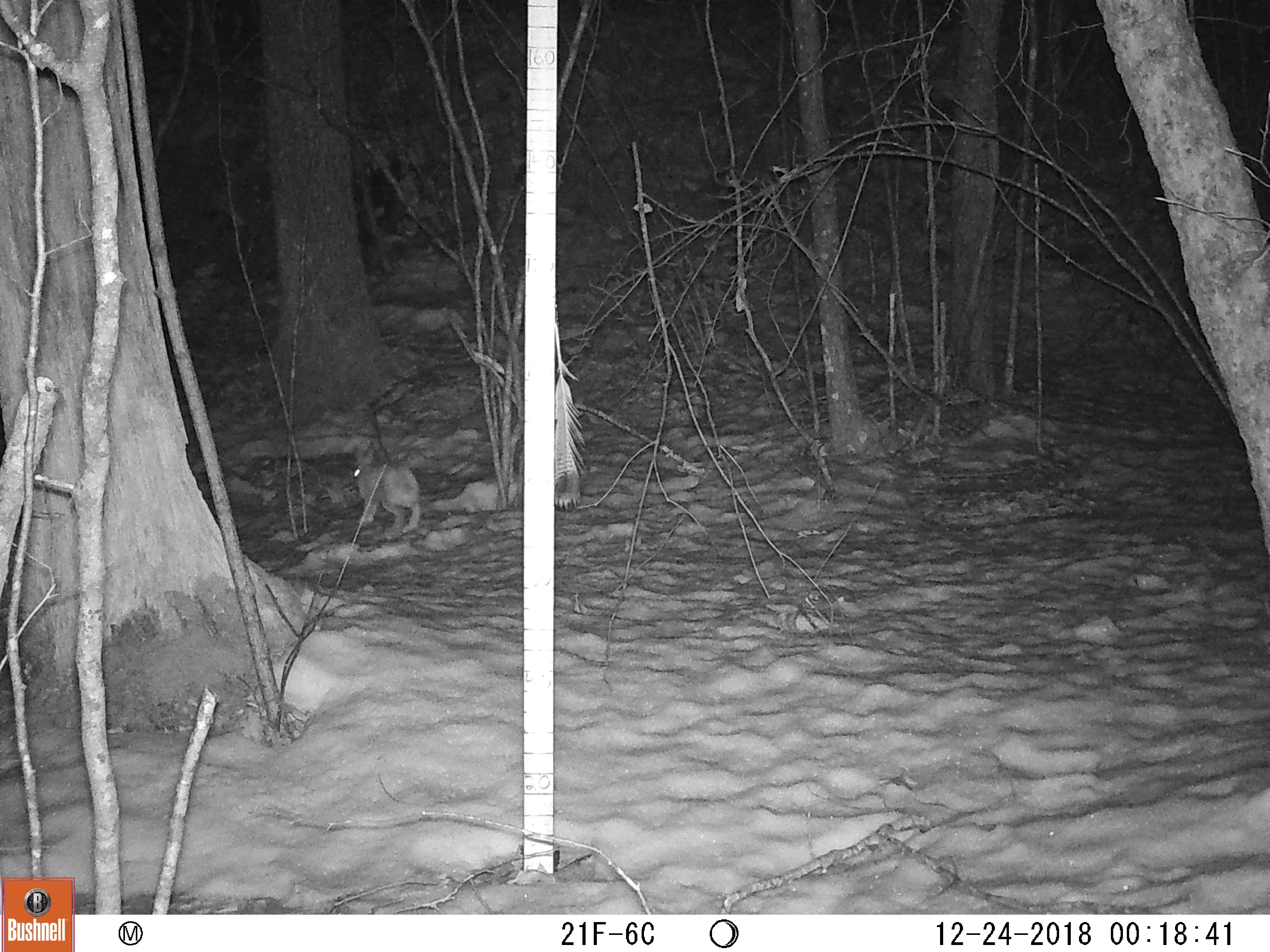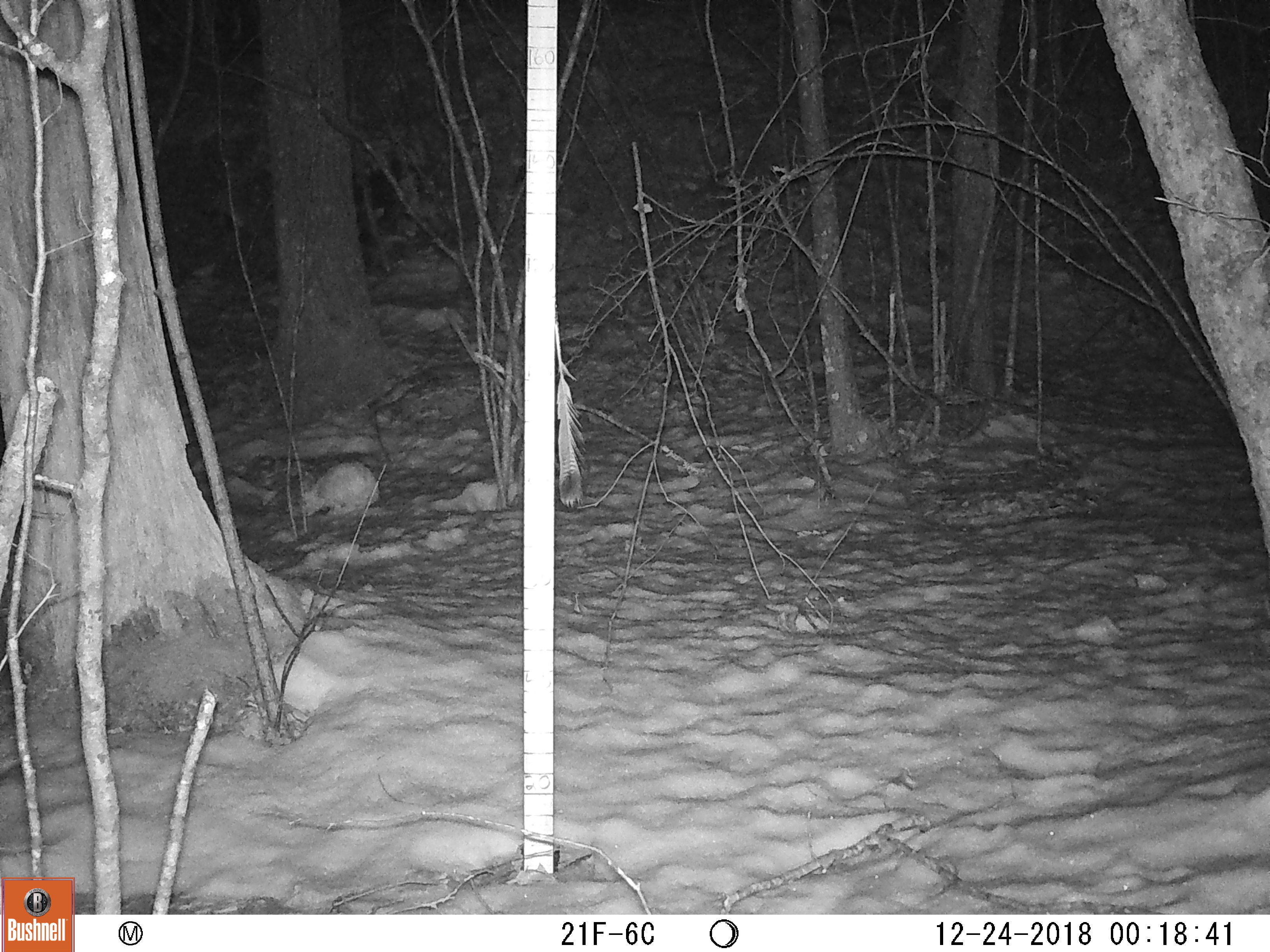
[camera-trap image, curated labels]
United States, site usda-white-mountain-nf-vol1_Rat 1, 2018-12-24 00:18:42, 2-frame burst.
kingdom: Animalia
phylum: Chordata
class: Mammalia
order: Lagomorpha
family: Leporidae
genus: Lepus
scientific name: Lepus americanus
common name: snowshoe hare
Snowshoe hare (Lepus americanus).